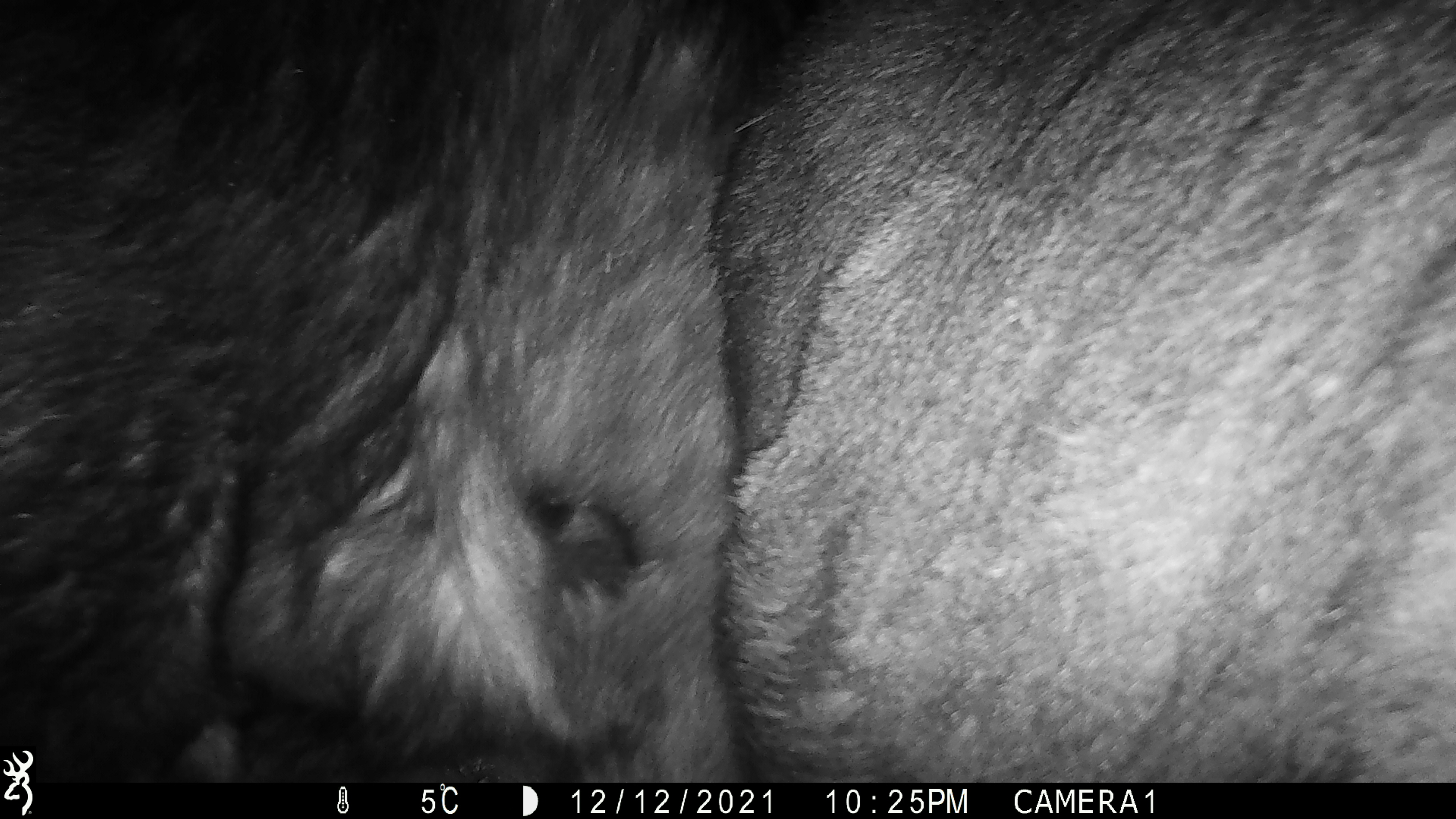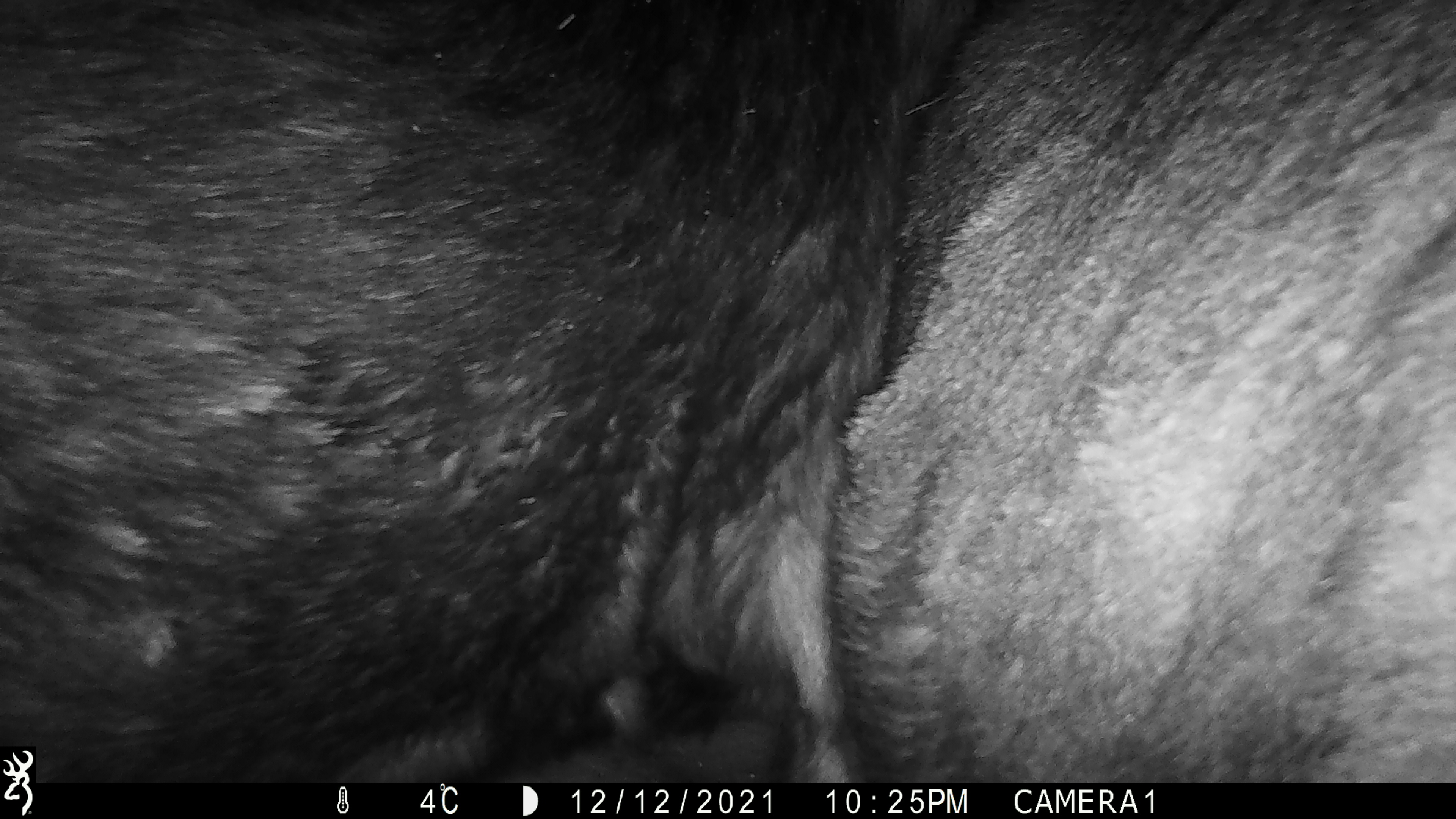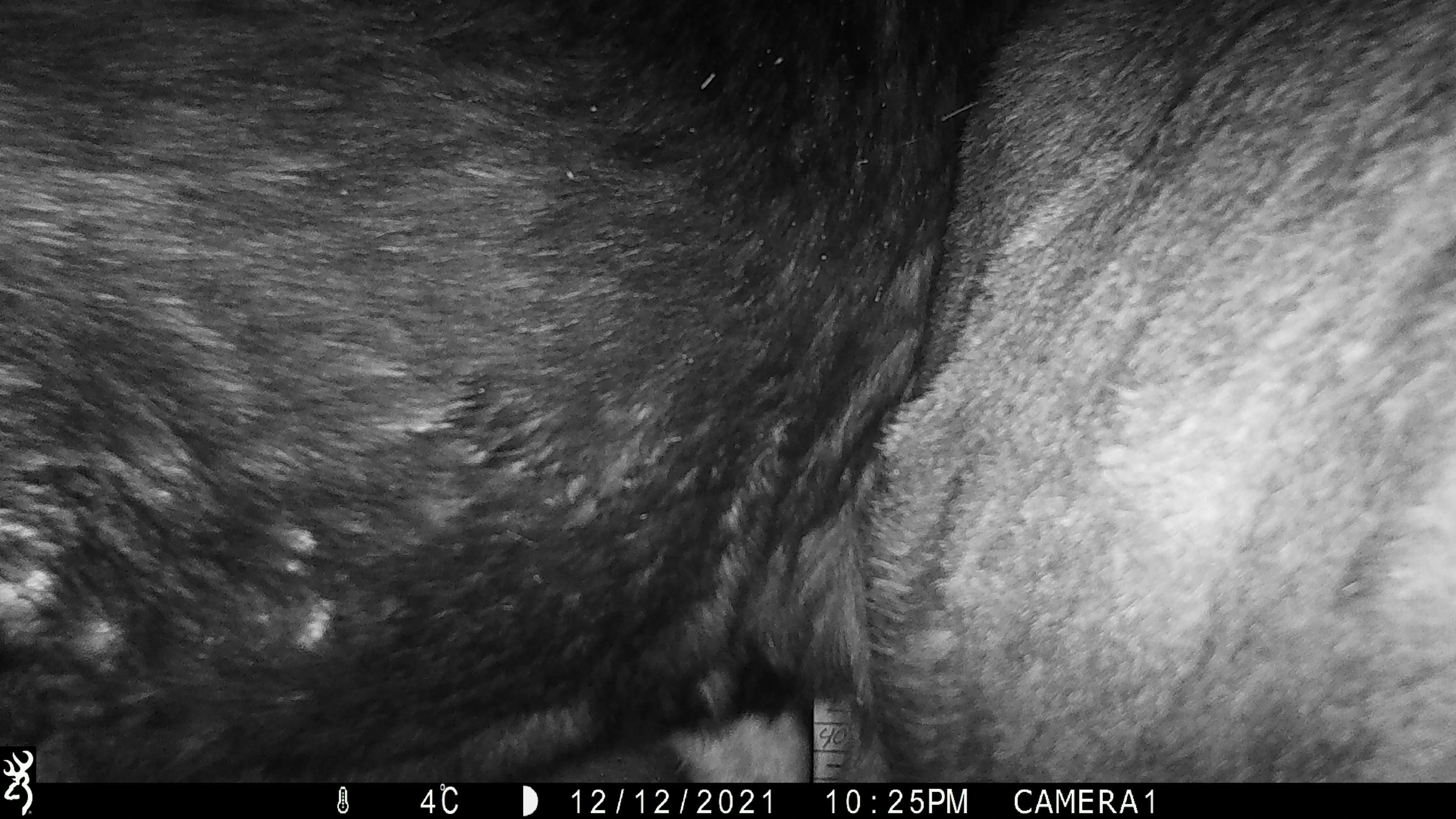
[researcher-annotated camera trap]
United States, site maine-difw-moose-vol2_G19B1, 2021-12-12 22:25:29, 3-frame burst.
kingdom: Animalia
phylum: Chordata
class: Mammalia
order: Artiodactyla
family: Cervidae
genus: Alces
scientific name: Alces alces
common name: moose